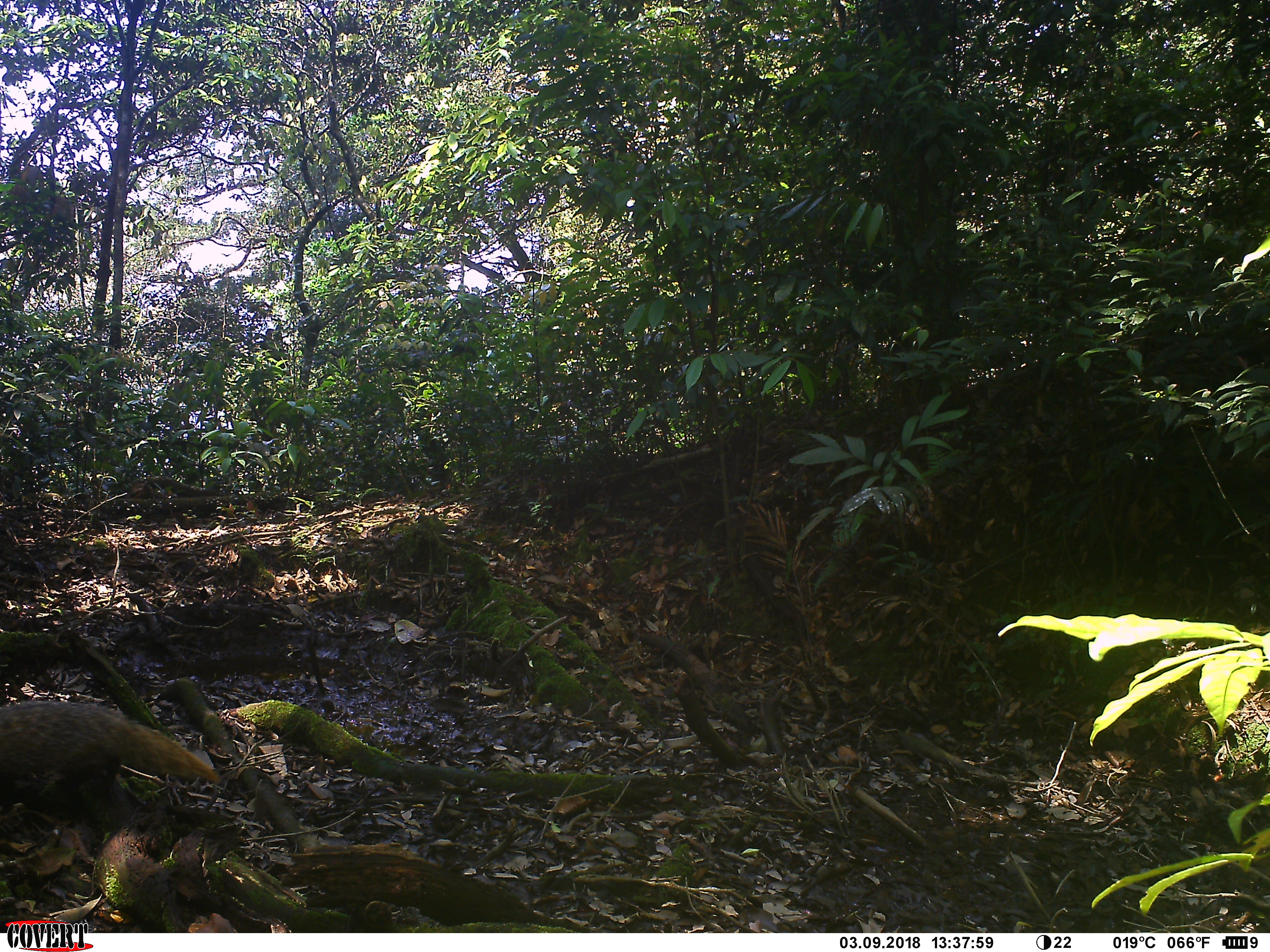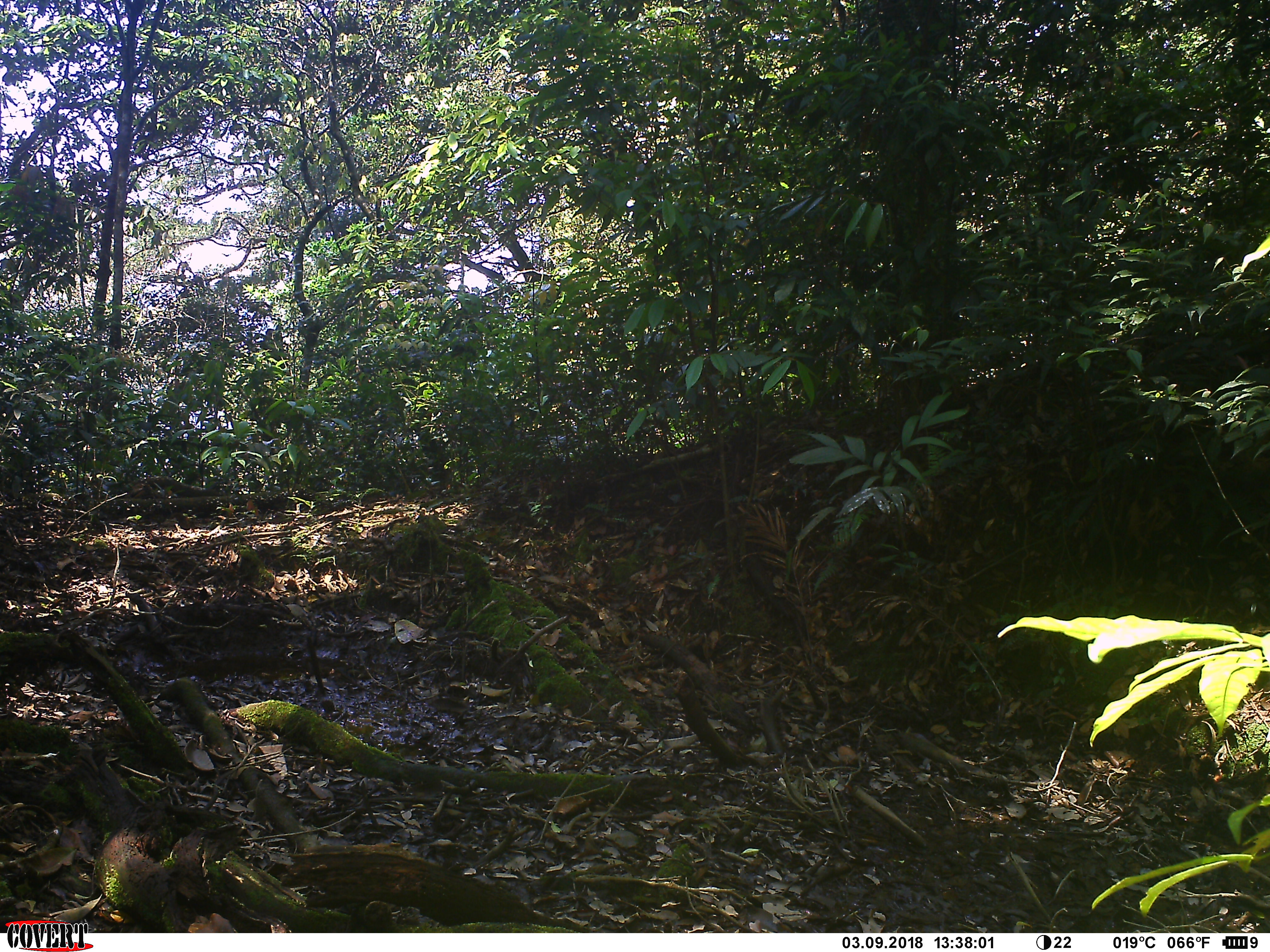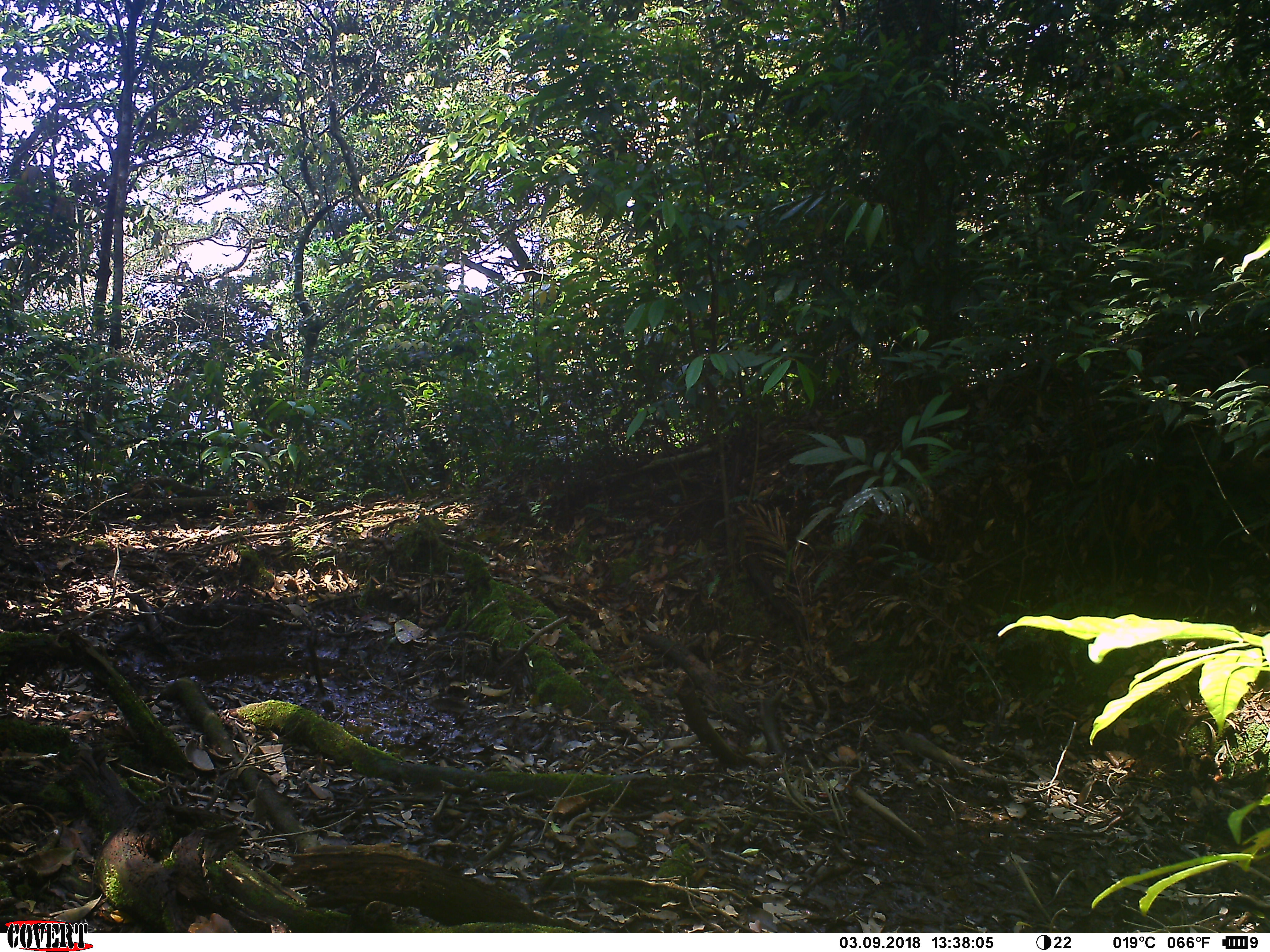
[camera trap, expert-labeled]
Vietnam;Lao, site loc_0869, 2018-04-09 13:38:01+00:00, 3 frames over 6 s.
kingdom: Animalia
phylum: Chordata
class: Mammalia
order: Carnivora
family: Herpestidae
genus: Urva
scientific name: Urva urva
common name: crab-eating mongoose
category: crab eating mongoose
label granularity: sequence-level